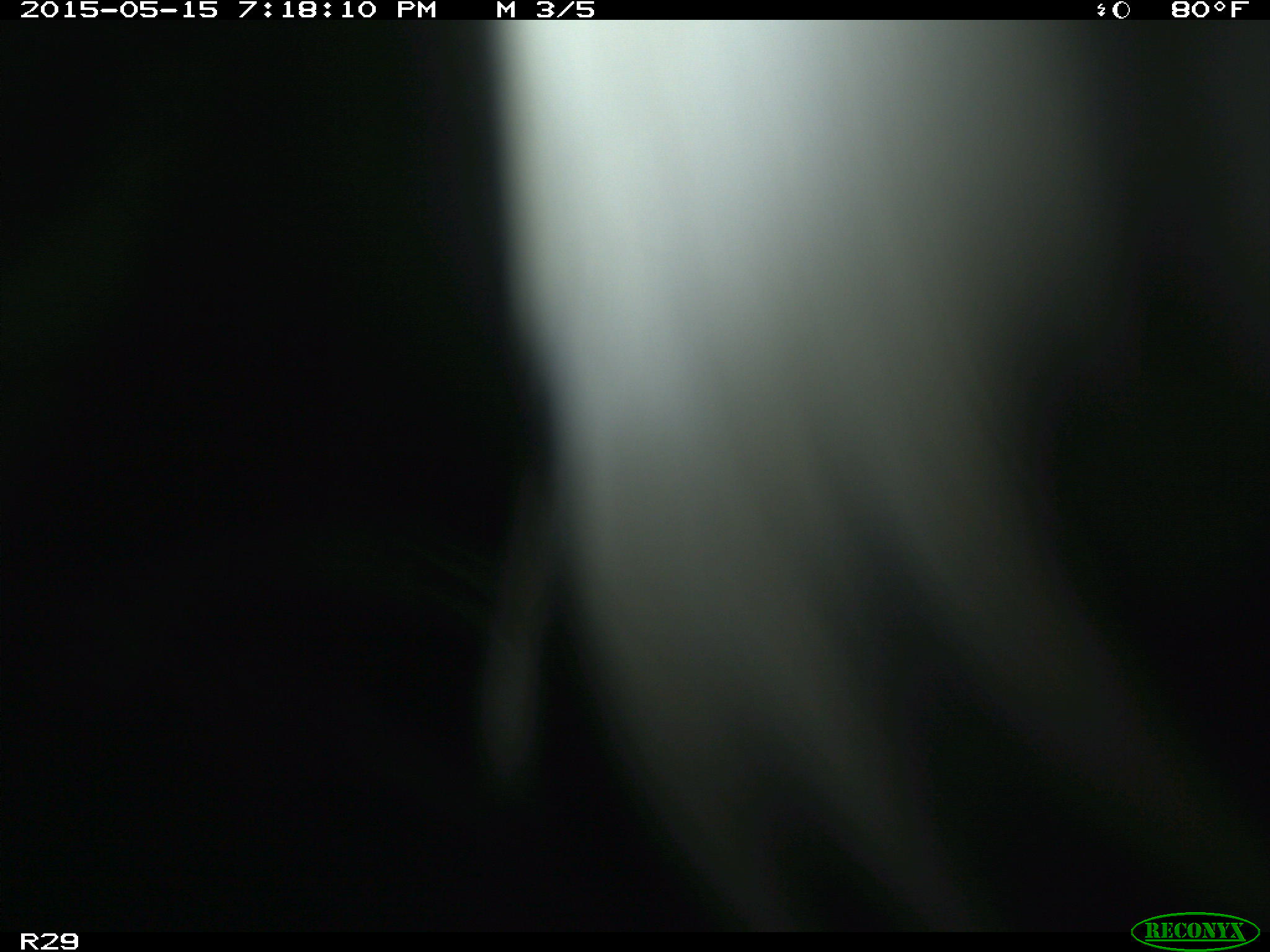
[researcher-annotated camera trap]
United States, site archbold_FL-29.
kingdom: Animalia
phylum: Chordata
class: Mammalia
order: Artiodactyla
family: Bovidae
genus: Bos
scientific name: Bos taurus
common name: domestic cow